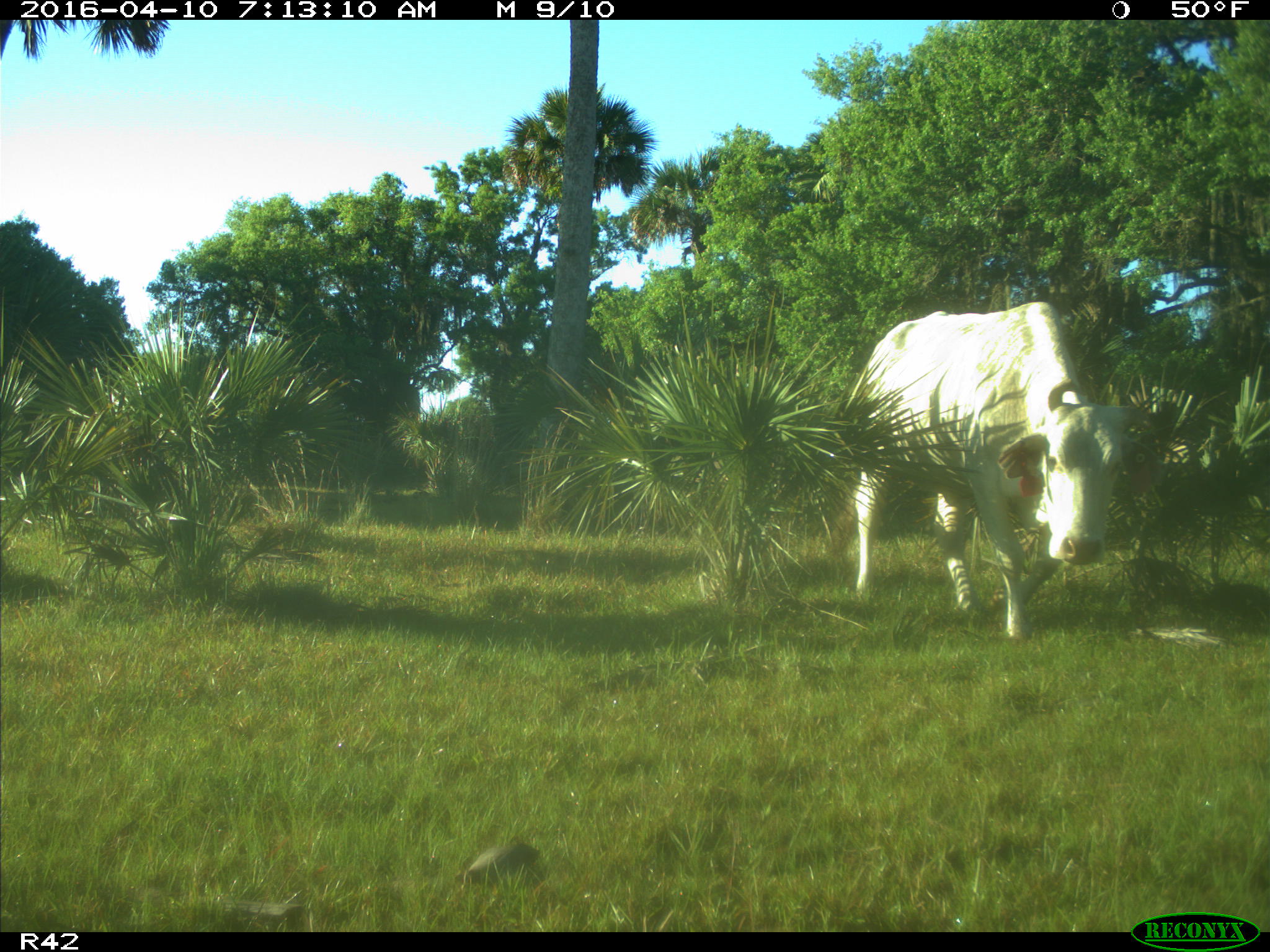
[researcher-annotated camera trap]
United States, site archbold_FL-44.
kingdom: Animalia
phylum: Chordata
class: Mammalia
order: Artiodactyla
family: Bovidae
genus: Bos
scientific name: Bos taurus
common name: domestic cow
Bos taurus (domestic cow).